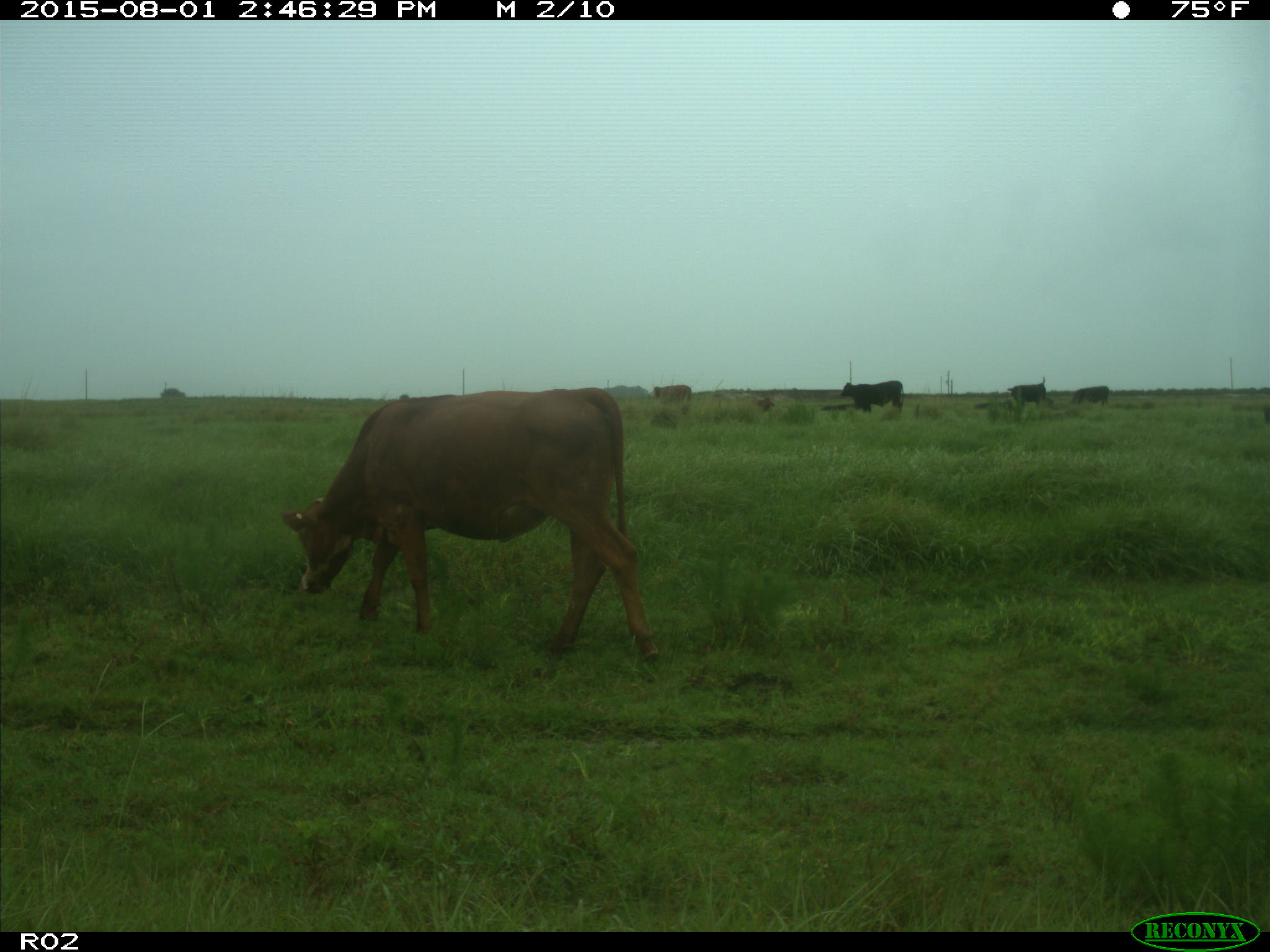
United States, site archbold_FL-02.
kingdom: Animalia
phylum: Chordata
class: Mammalia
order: Artiodactyla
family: Bovidae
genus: Bos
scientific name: Bos taurus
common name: domestic cow